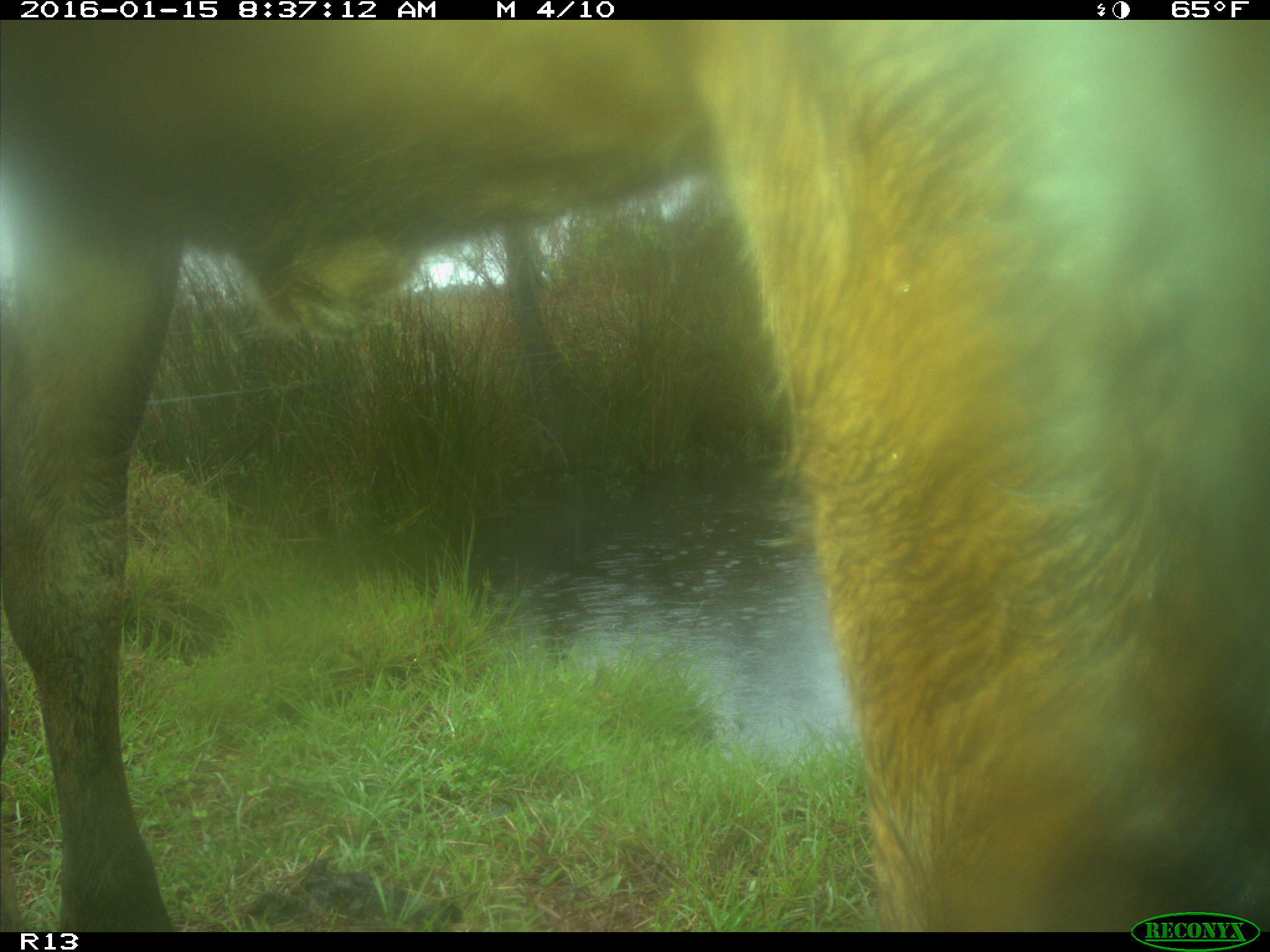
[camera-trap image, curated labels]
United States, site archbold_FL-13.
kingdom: Animalia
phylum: Chordata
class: Mammalia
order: Artiodactyla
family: Bovidae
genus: Bos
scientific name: Bos taurus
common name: domestic cow